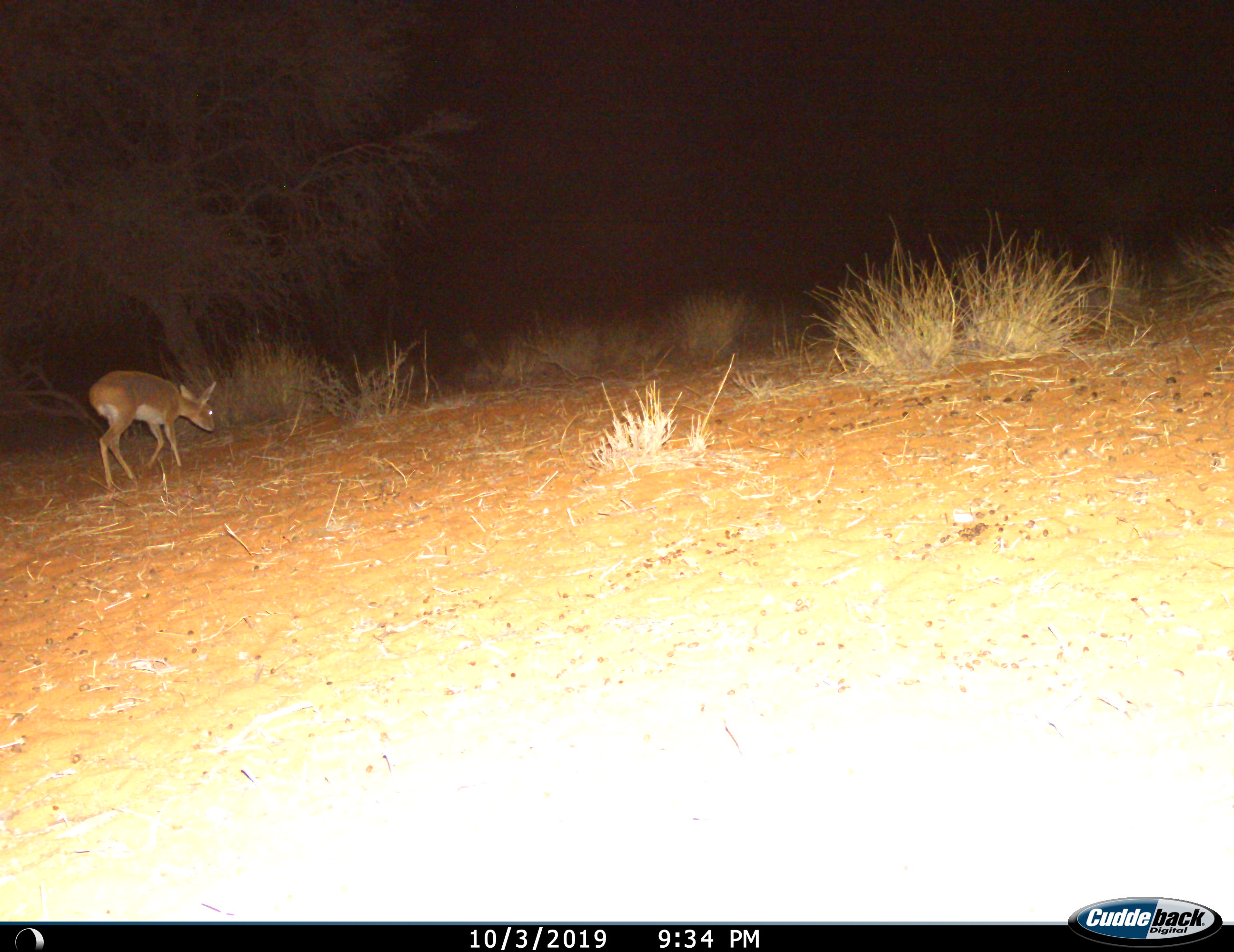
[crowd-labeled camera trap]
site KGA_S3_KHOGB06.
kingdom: Animalia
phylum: Chordata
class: Mammalia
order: Artiodactyla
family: Bovidae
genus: Raphicerus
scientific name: Raphicerus campestris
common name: steenbok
Steenbok (Raphicerus campestris), count 1. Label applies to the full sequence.